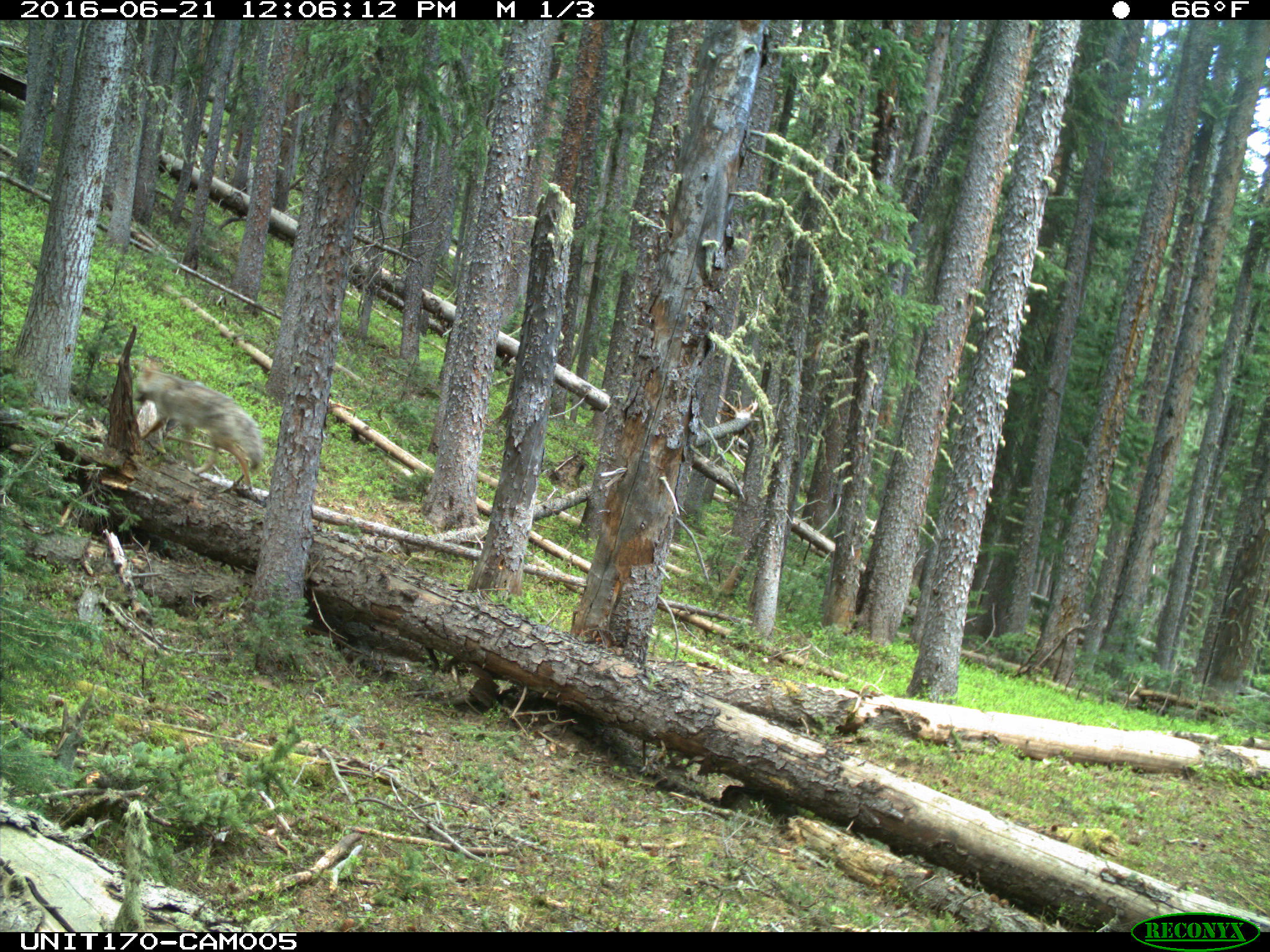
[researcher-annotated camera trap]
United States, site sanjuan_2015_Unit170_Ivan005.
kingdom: Animalia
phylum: Chordata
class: Mammalia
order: Carnivora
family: Canidae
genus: Canis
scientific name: Canis latrans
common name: coyote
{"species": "Canis latrans (coyote)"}